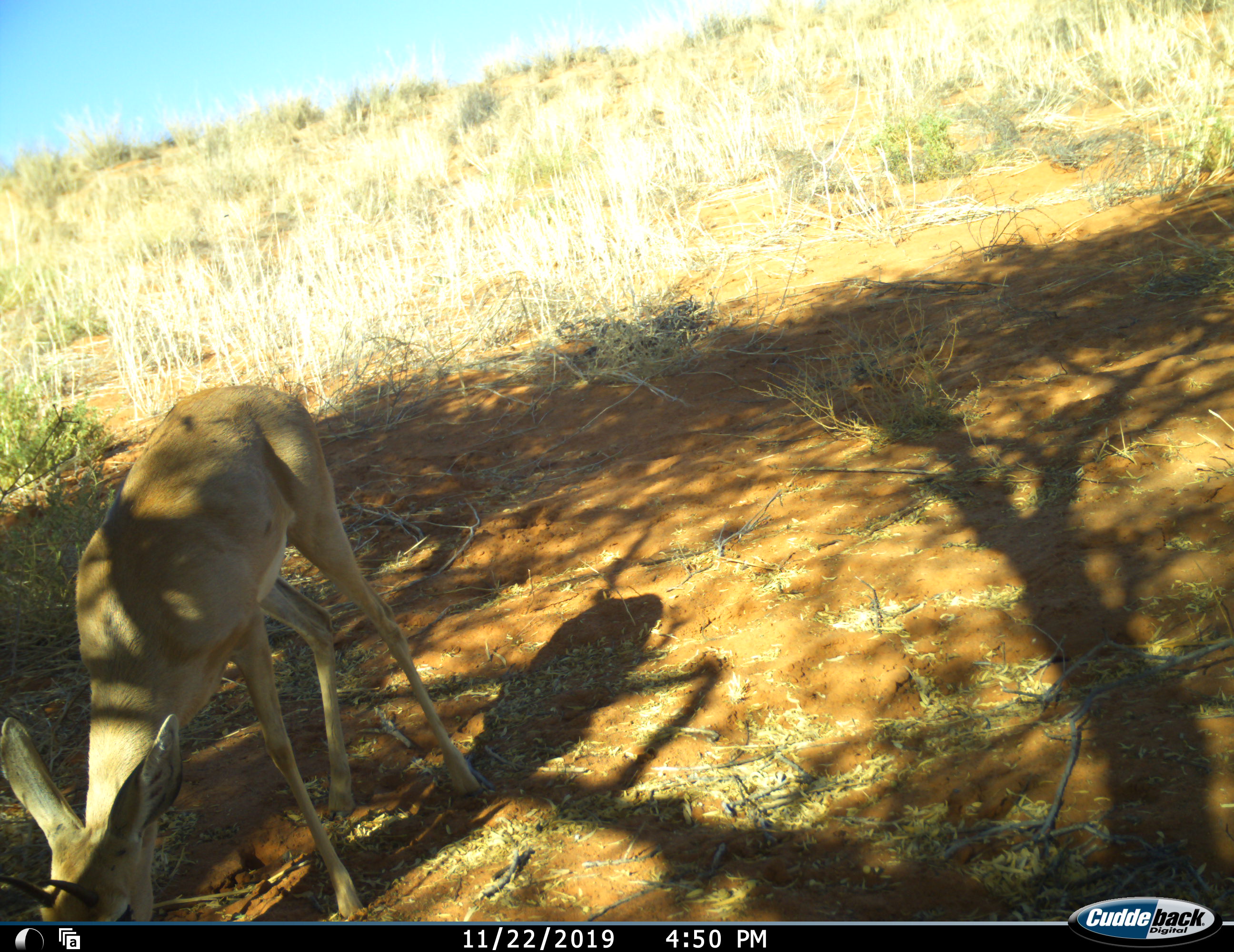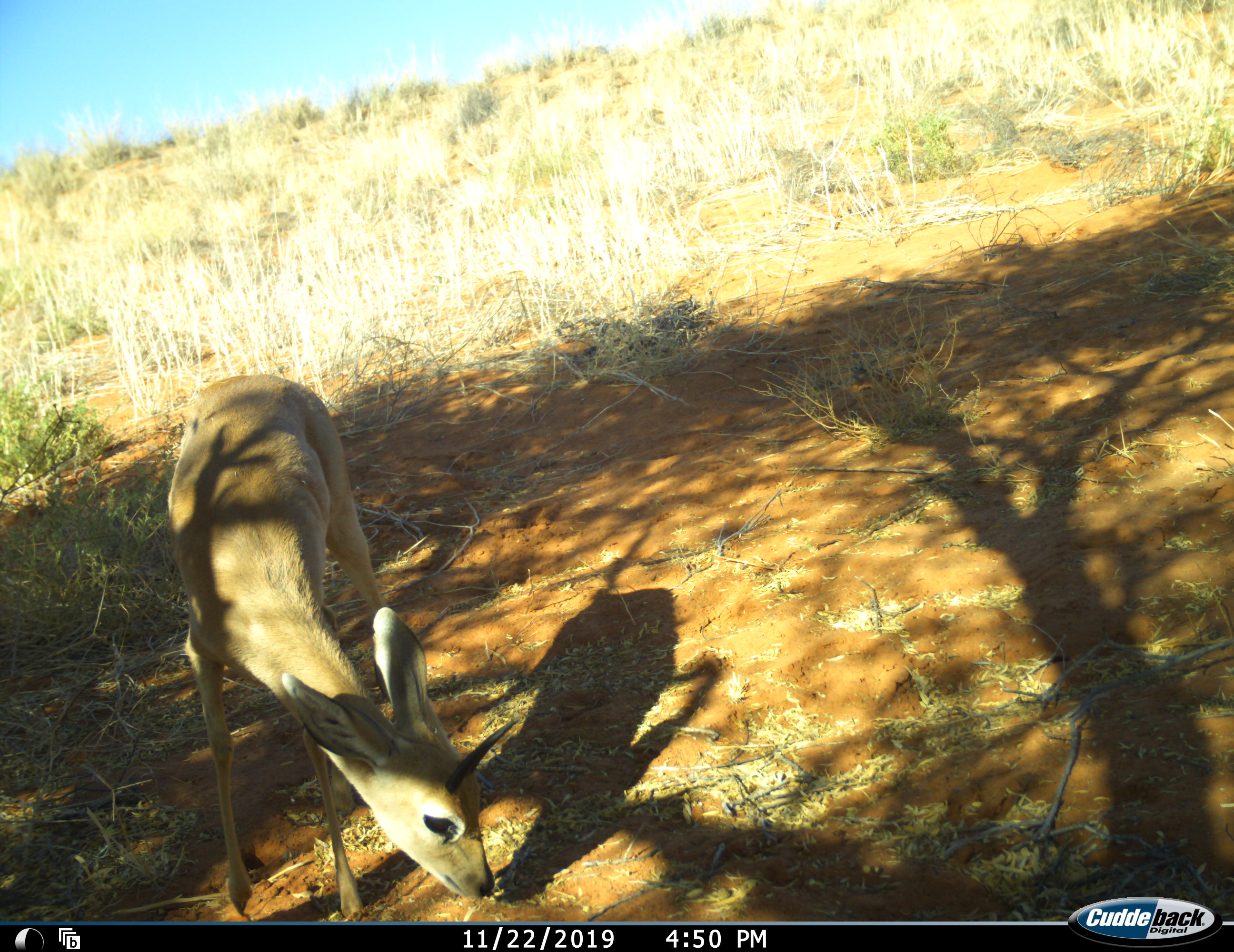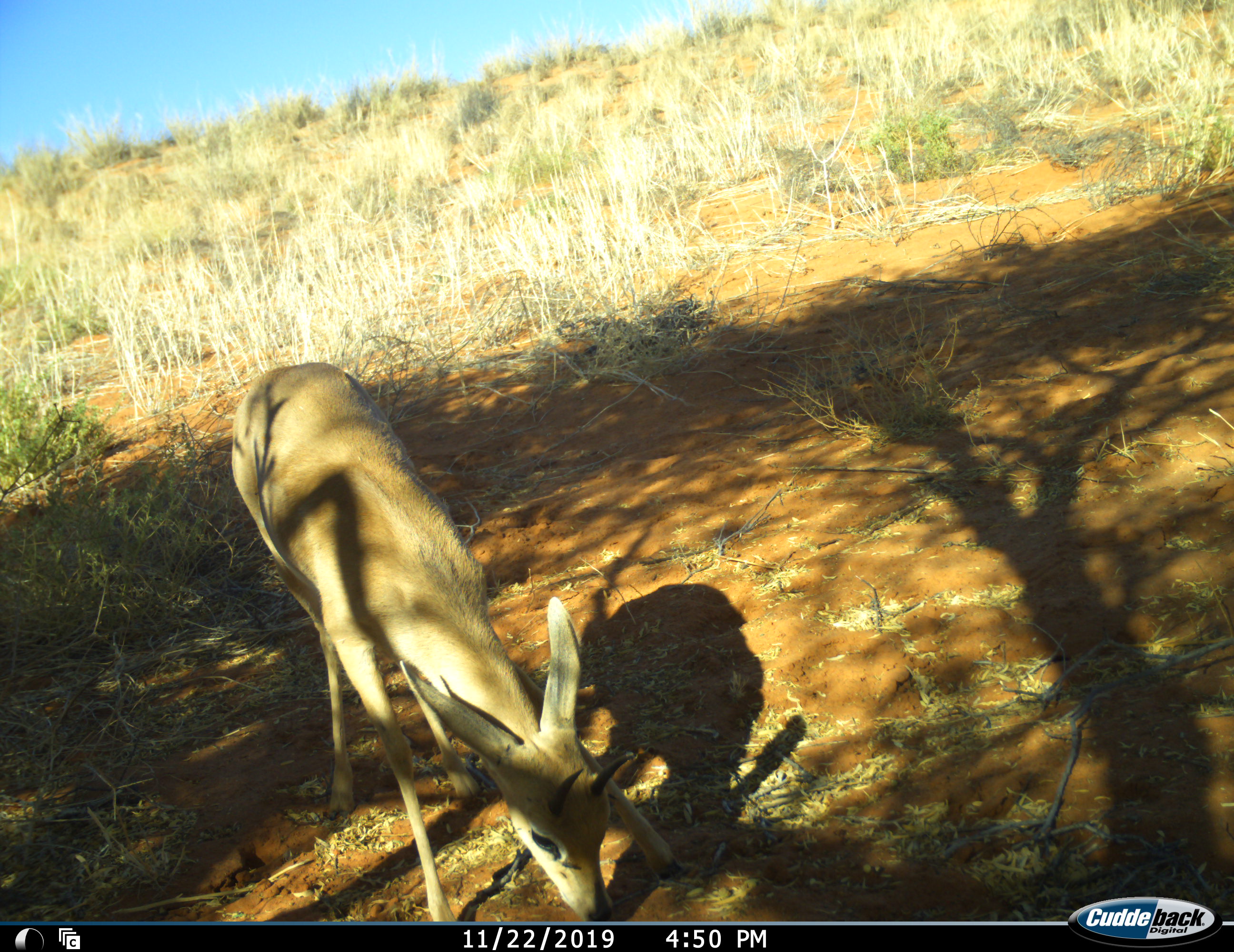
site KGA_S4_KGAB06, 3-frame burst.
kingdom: Animalia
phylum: Chordata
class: Mammalia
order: Artiodactyla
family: Bovidae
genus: Raphicerus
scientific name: Raphicerus campestris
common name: steenbok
Steenbok (Raphicerus campestris), count 1. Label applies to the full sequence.